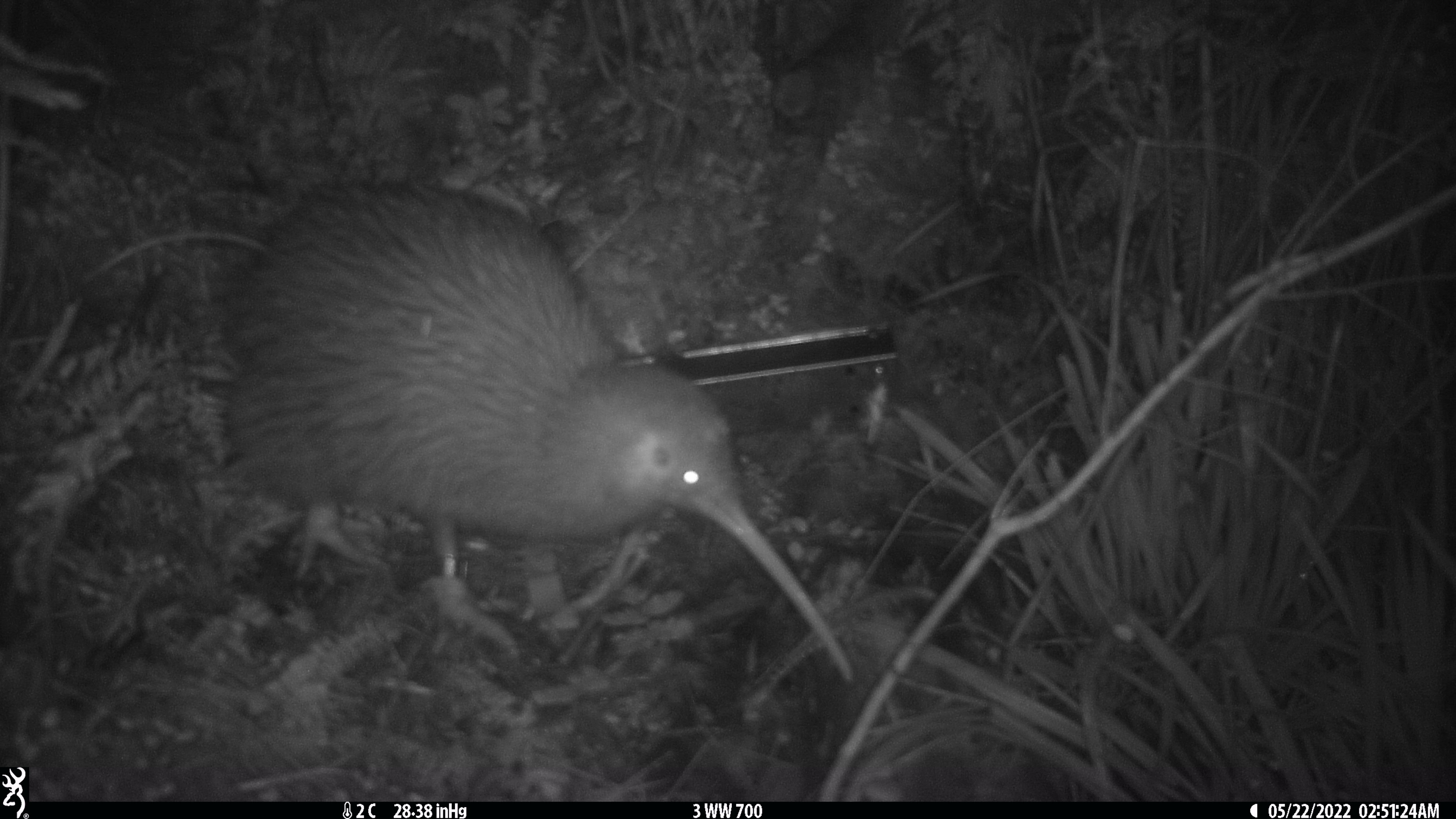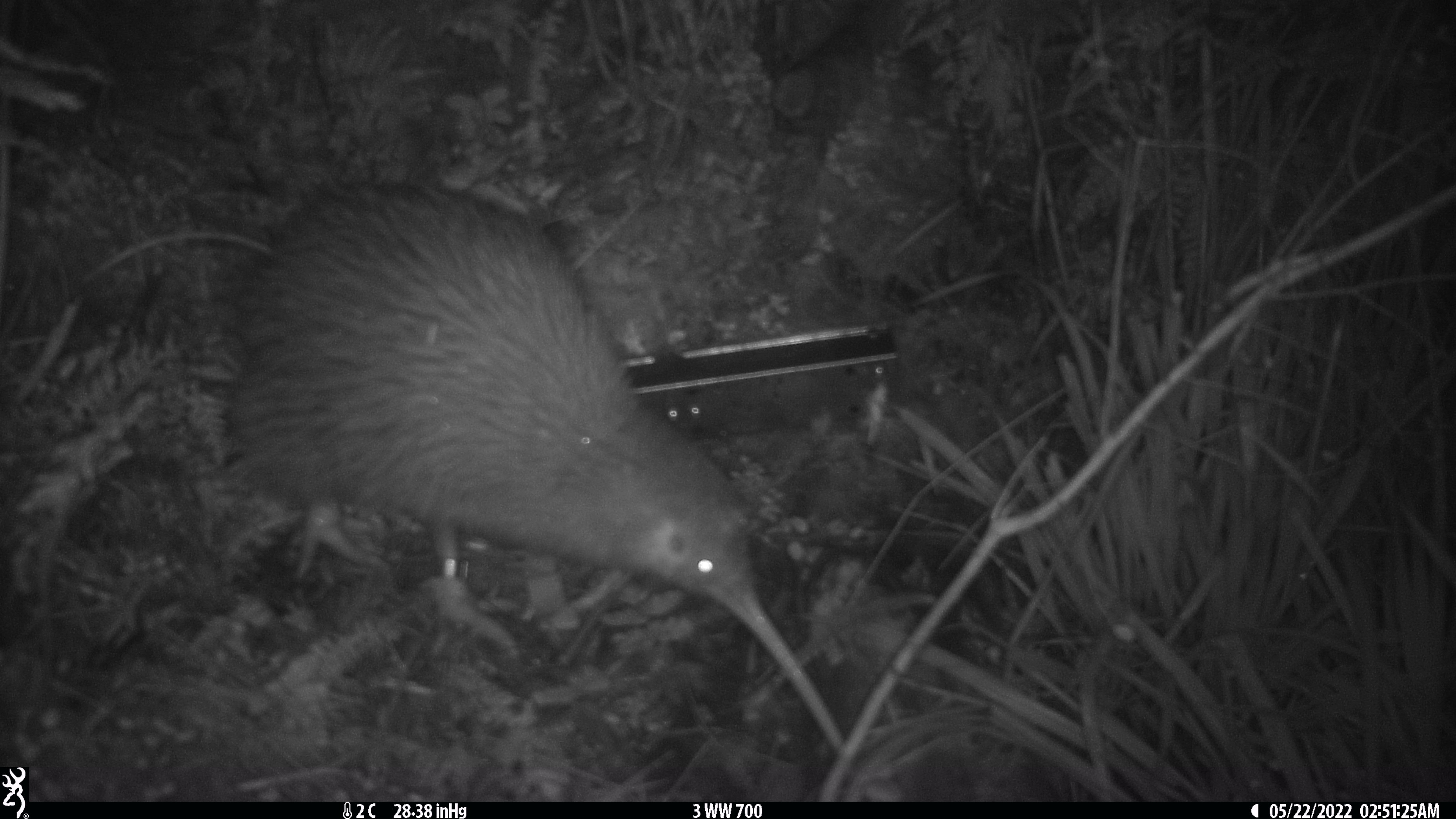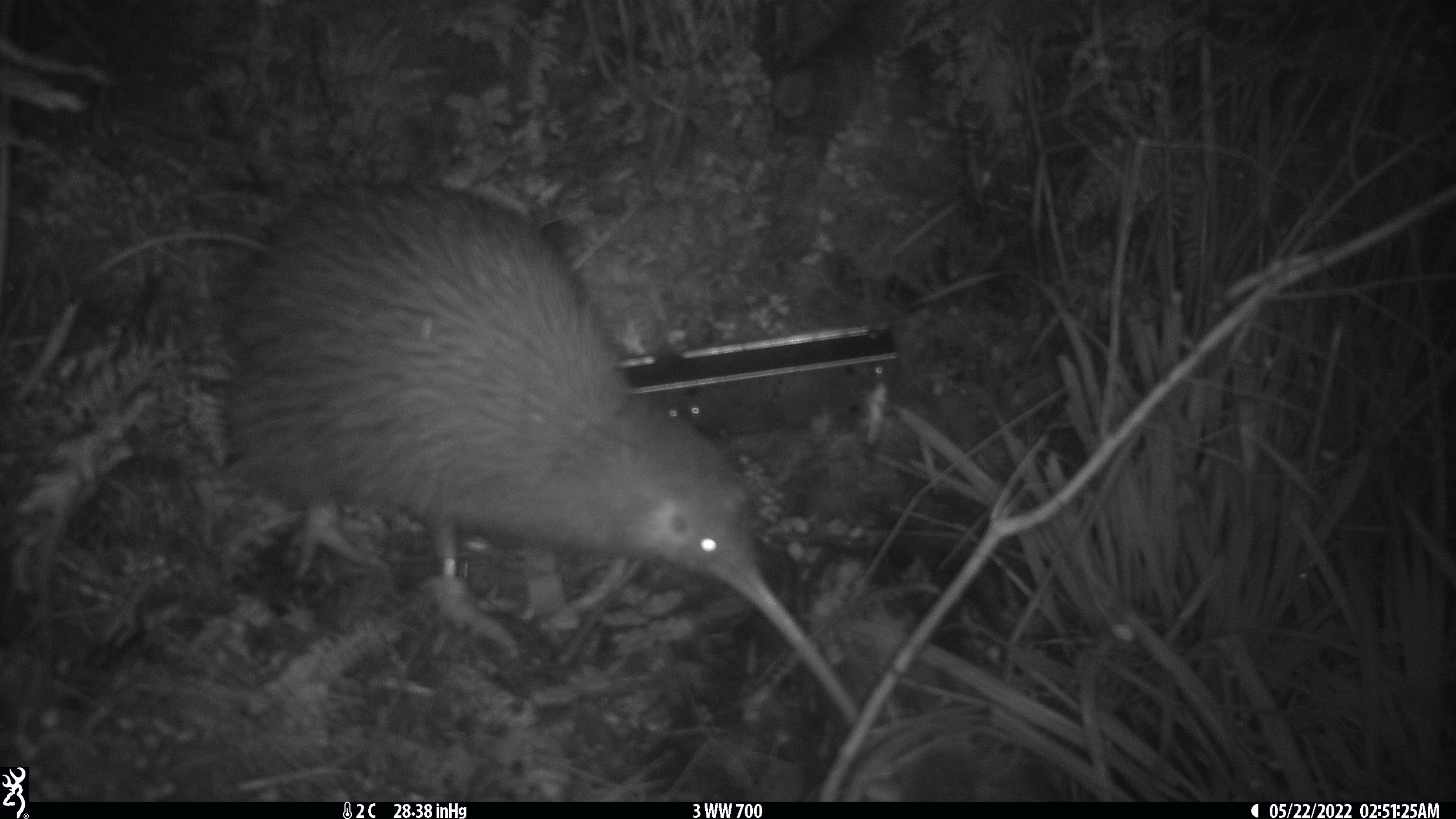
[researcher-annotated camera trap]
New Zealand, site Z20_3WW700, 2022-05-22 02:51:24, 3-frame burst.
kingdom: Animalia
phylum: Chordata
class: Aves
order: Apterygiformes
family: Apterygidae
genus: Apteryx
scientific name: Apteryx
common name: kiwi